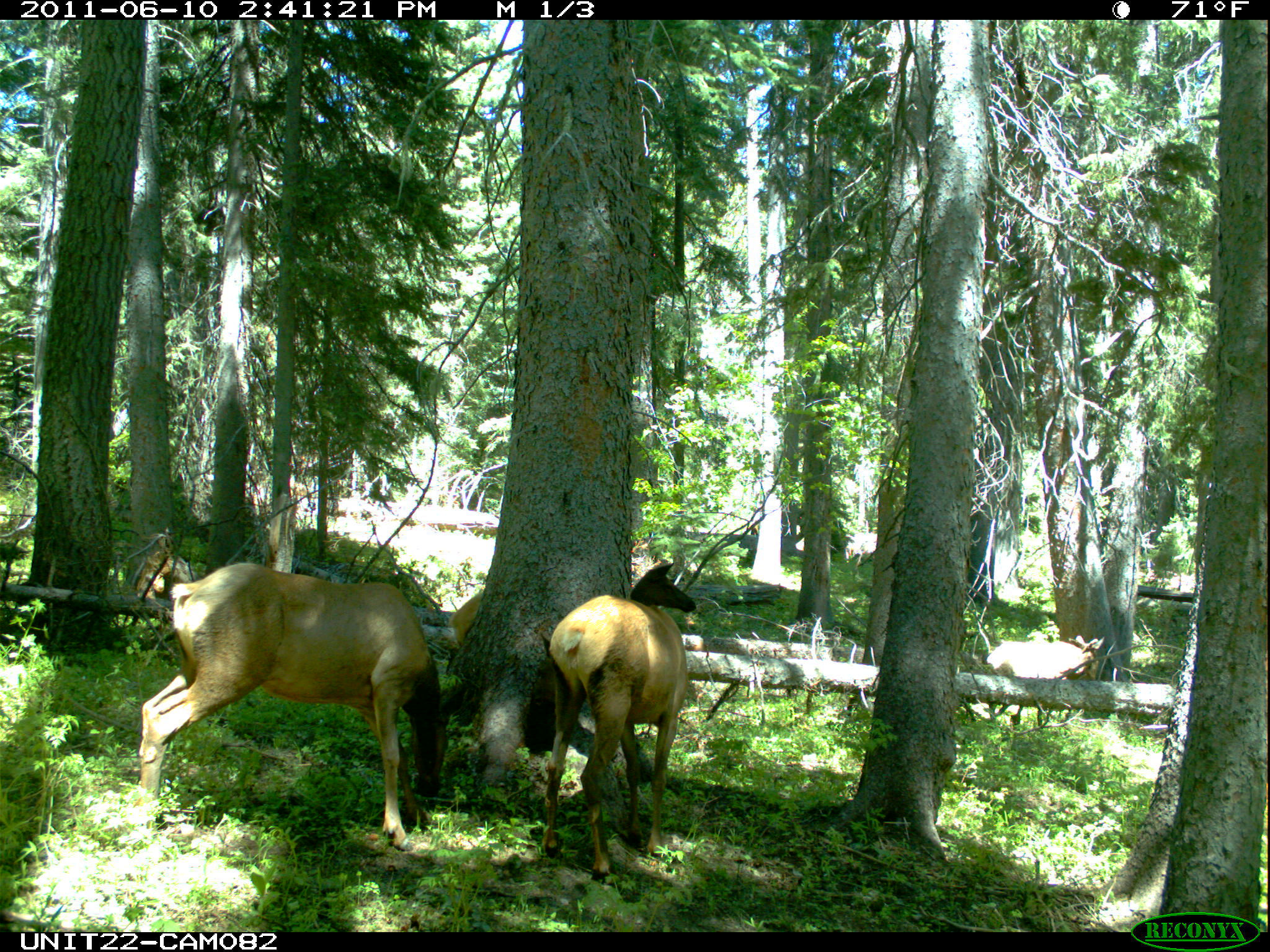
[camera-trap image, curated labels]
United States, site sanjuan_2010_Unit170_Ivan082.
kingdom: Animalia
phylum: Chordata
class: Mammalia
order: Artiodactyla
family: Cervidae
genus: Cervus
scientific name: Cervus elaphus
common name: red deer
Cervus elaphus (red deer).